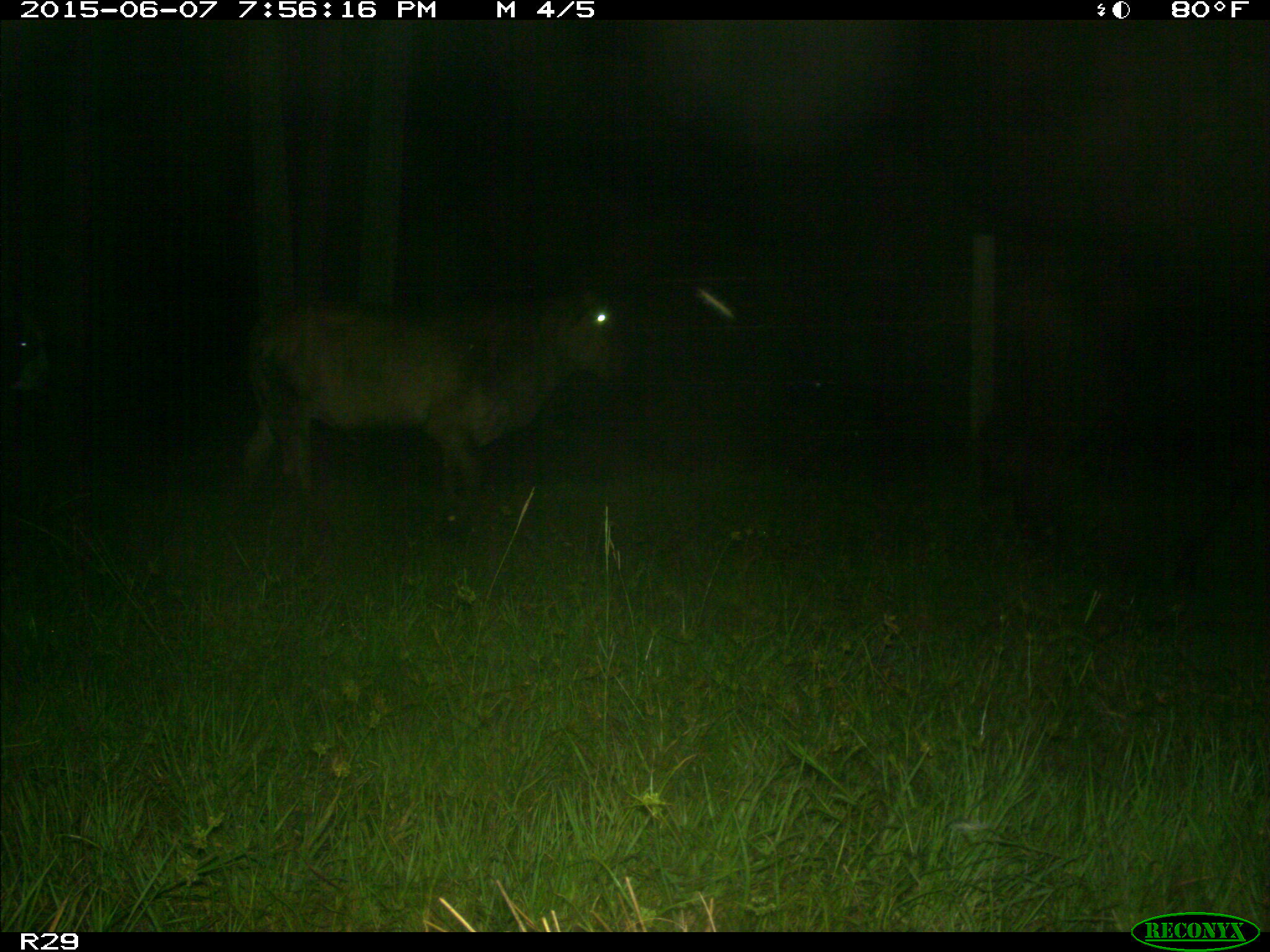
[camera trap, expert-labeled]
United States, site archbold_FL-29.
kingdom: Animalia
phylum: Chordata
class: Mammalia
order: Artiodactyla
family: Bovidae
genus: Bos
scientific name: Bos taurus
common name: domestic cow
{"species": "Bos taurus (domestic cow)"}